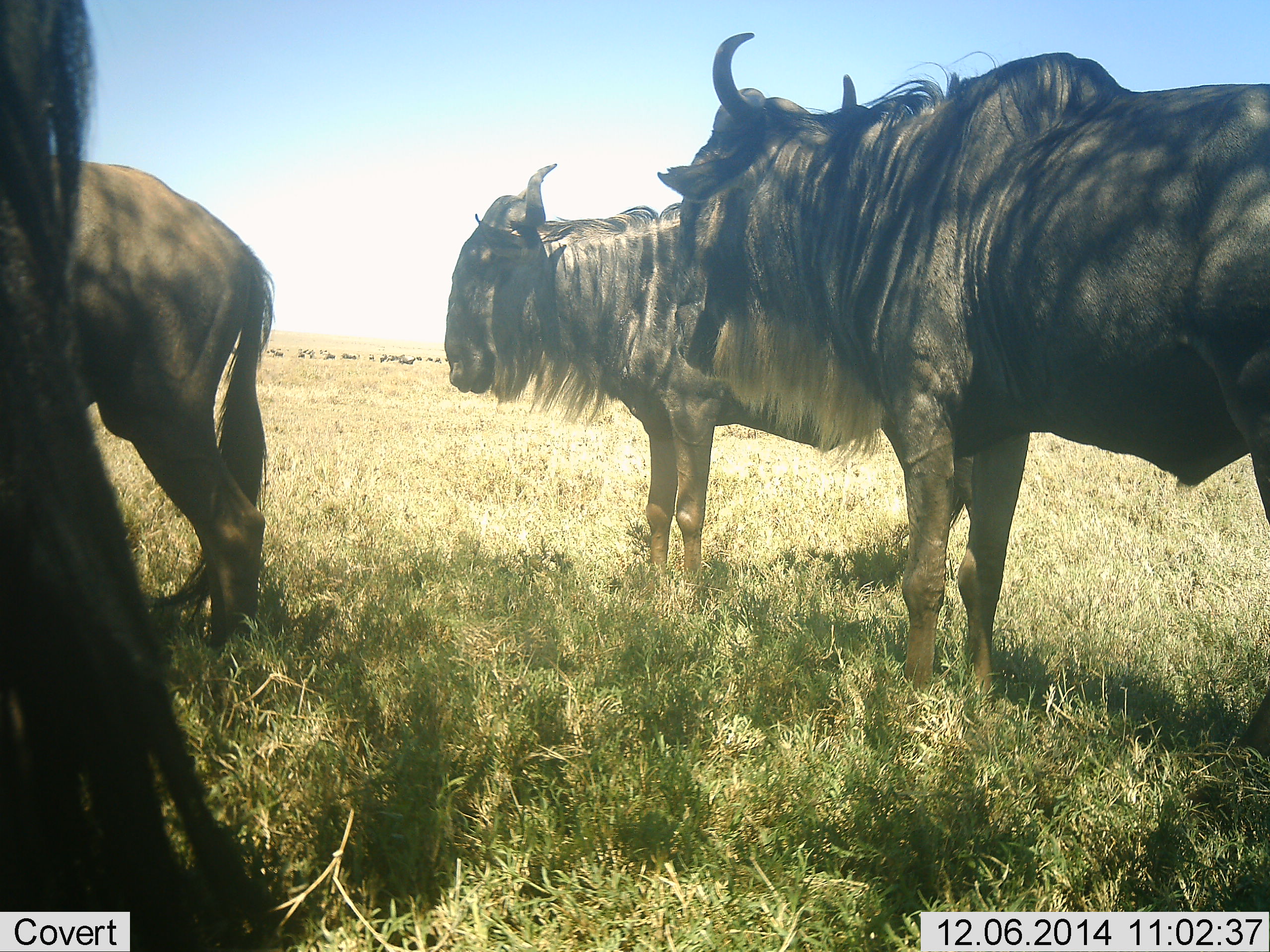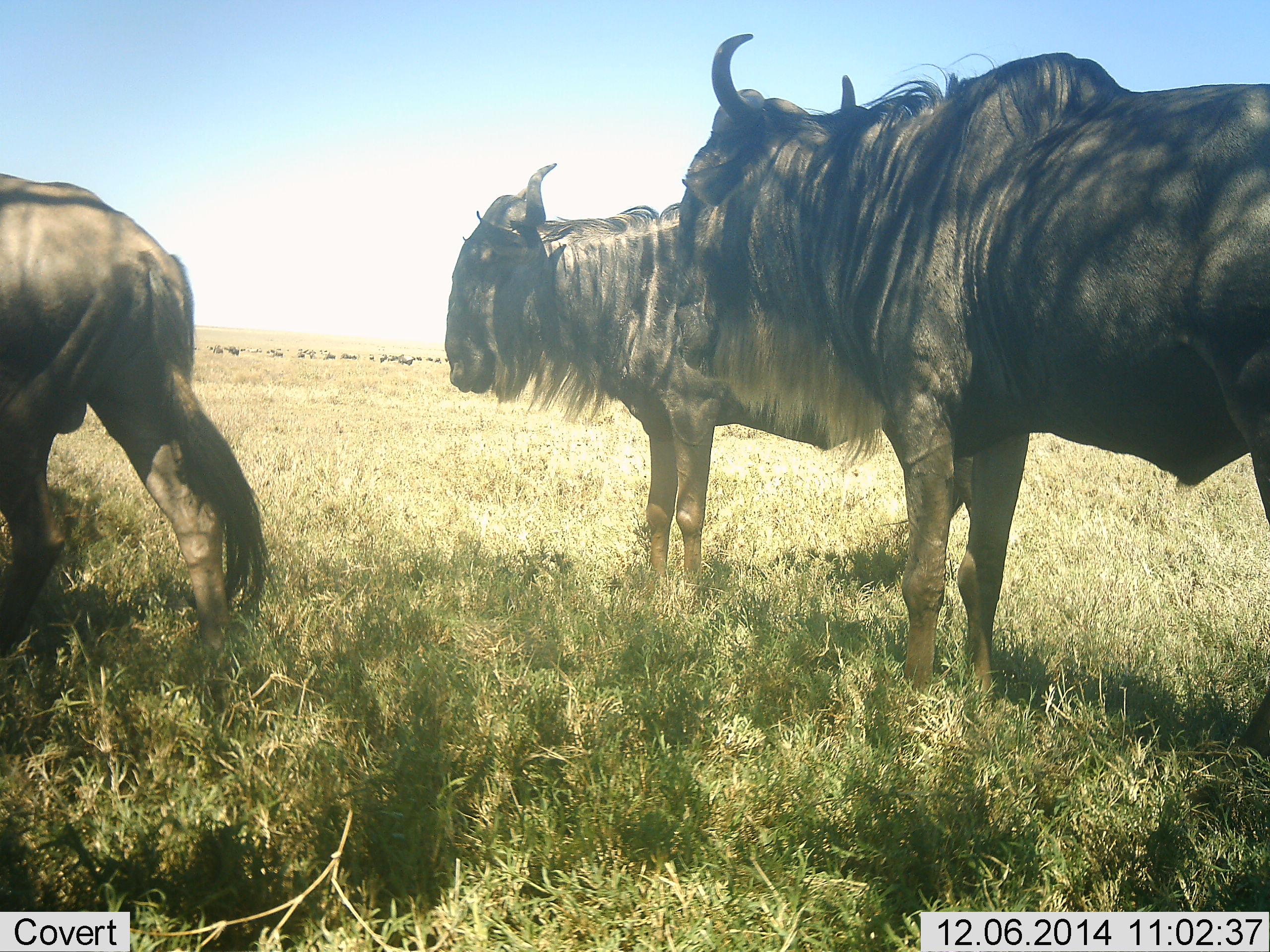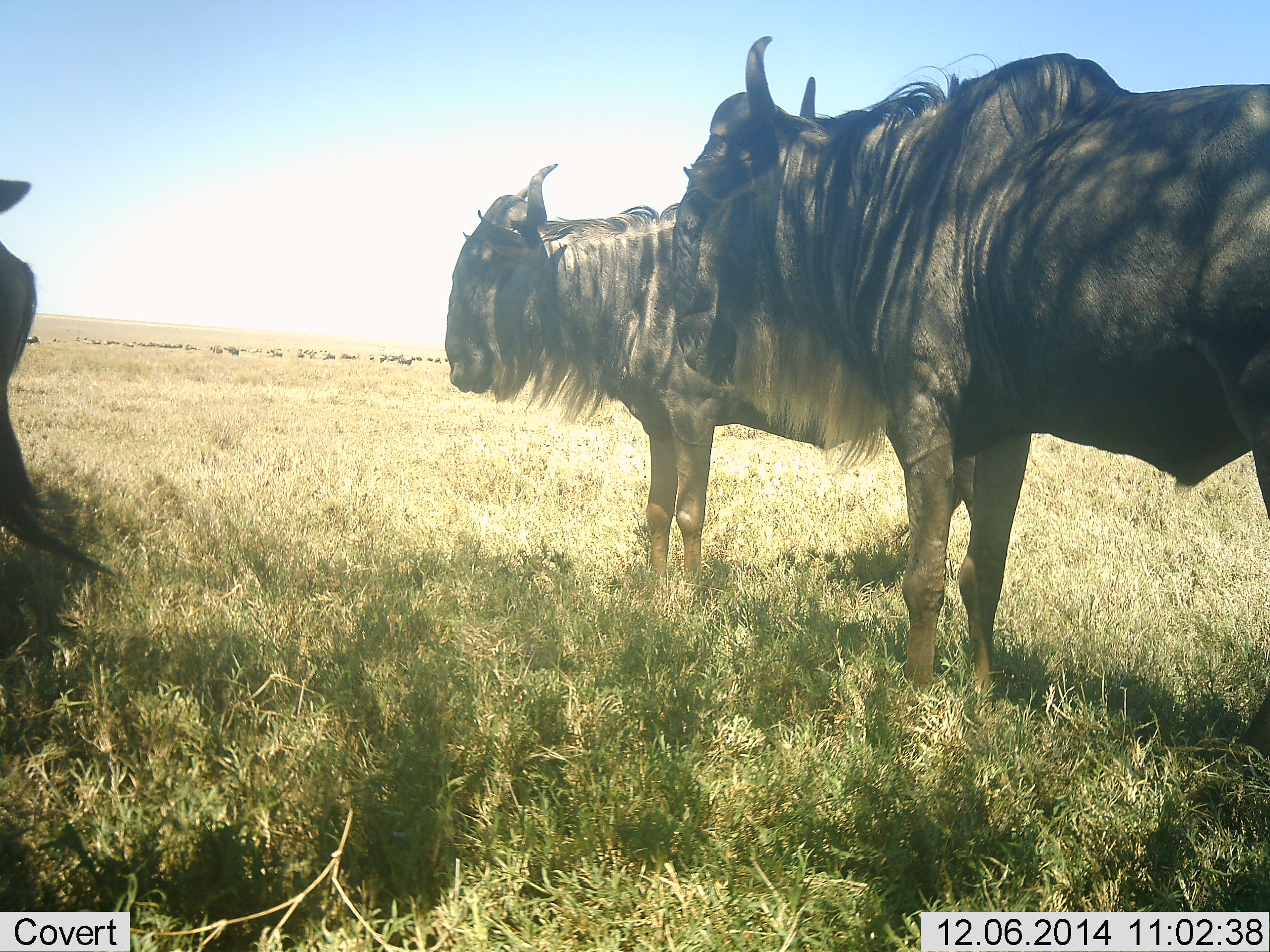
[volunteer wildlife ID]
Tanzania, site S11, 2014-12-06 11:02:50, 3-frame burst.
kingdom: Animalia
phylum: Chordata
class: Mammalia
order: Artiodactyla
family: Bovidae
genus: Connochaetes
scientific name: Connochaetes taurinus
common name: blue wildebeest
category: wildebeest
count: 11-50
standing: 100%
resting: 20%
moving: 70%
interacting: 0%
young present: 0%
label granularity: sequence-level